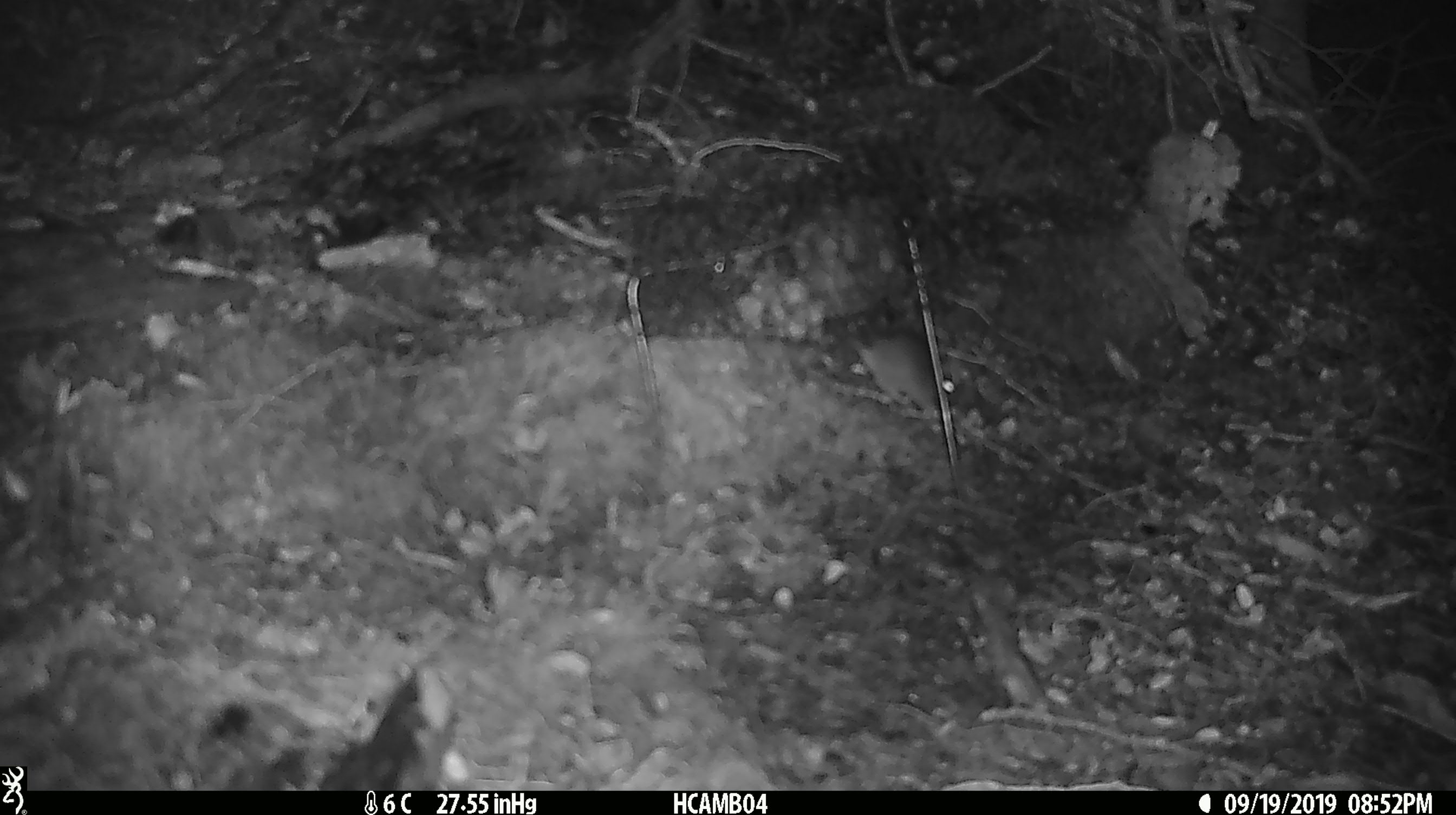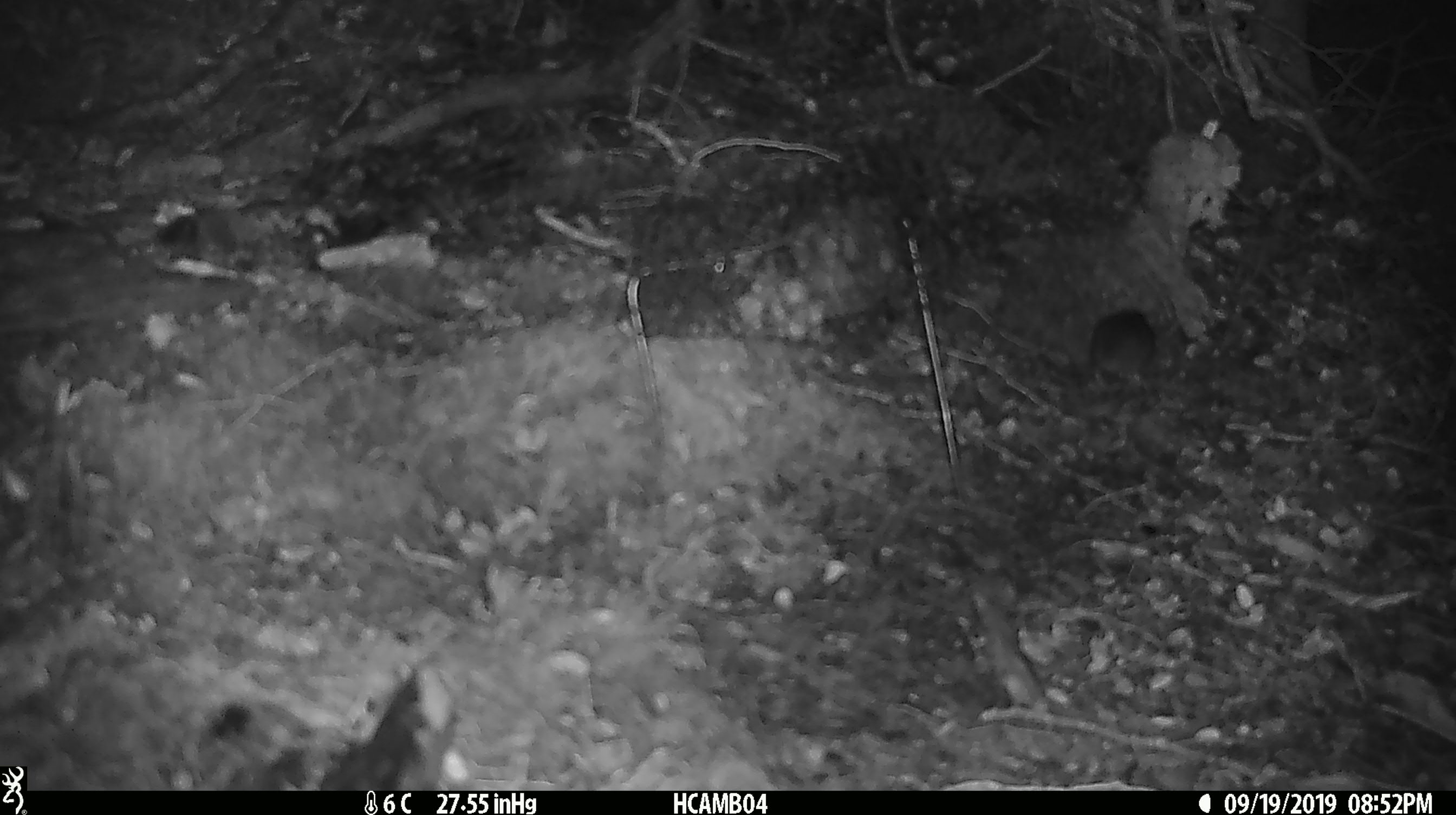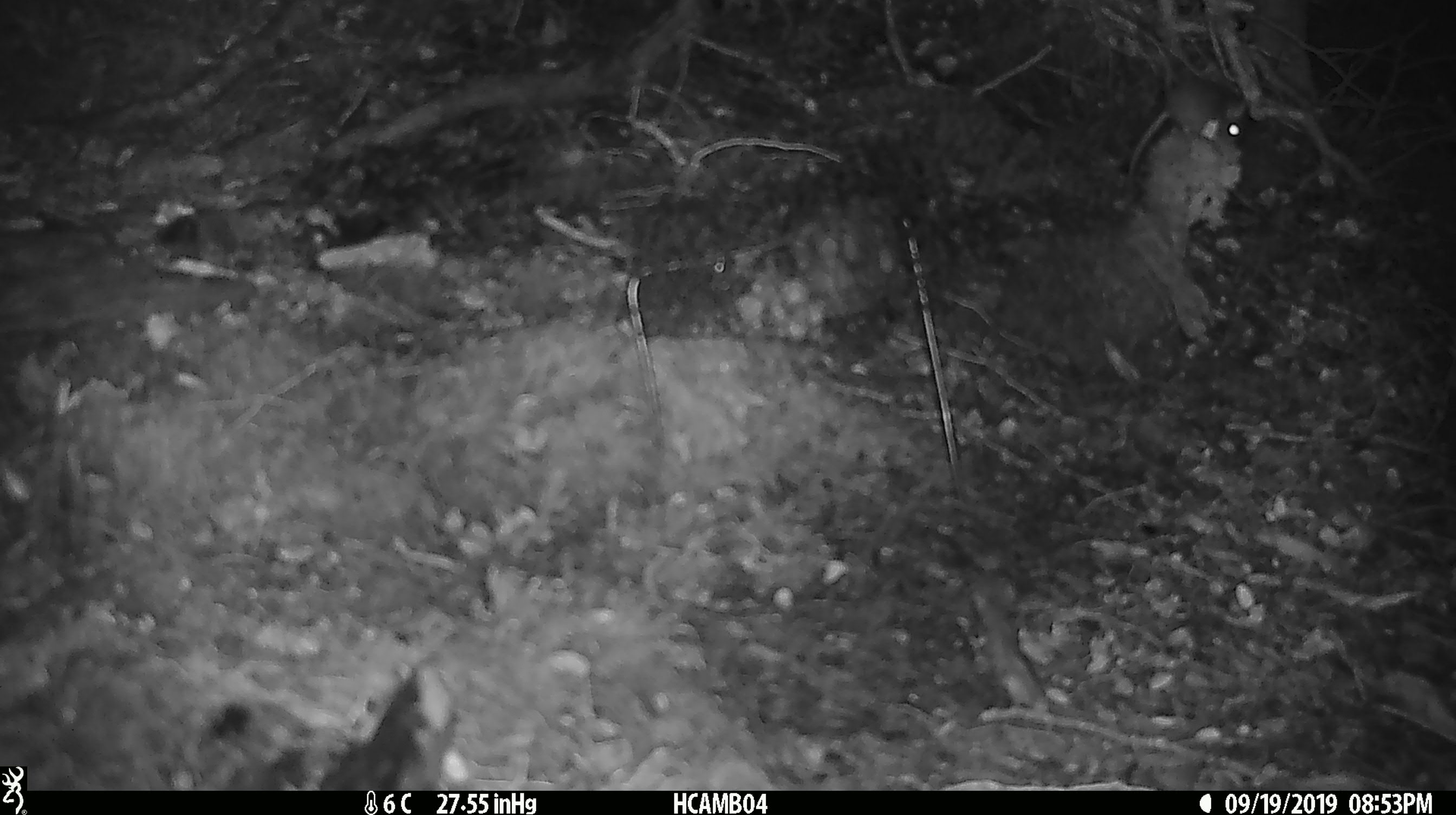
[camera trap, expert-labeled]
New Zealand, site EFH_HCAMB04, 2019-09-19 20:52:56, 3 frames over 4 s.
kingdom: Animalia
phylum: Chordata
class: Mammalia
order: Rodentia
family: Muridae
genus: Mus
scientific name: Mus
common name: mouse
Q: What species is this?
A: Mouse (Mus).